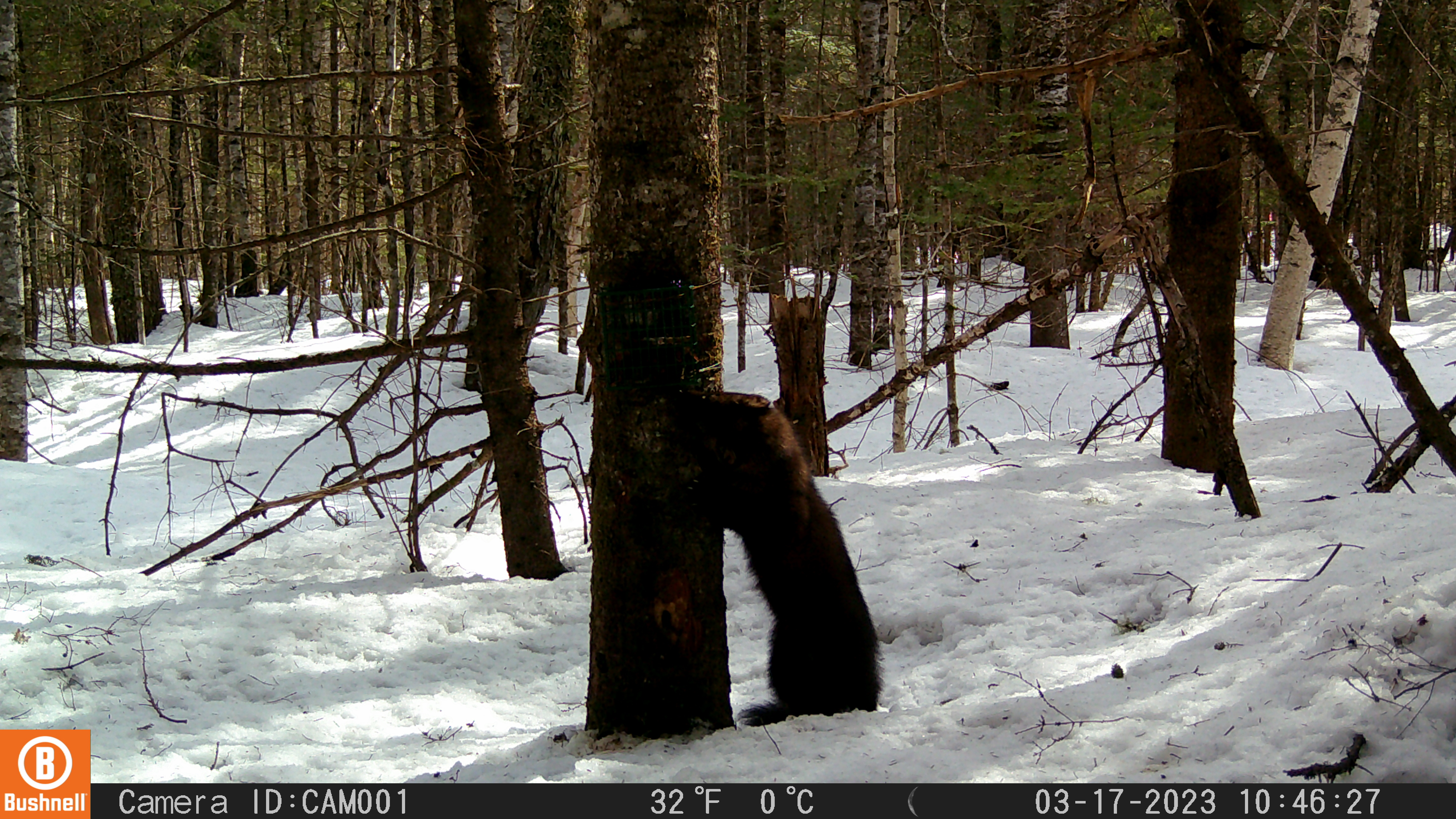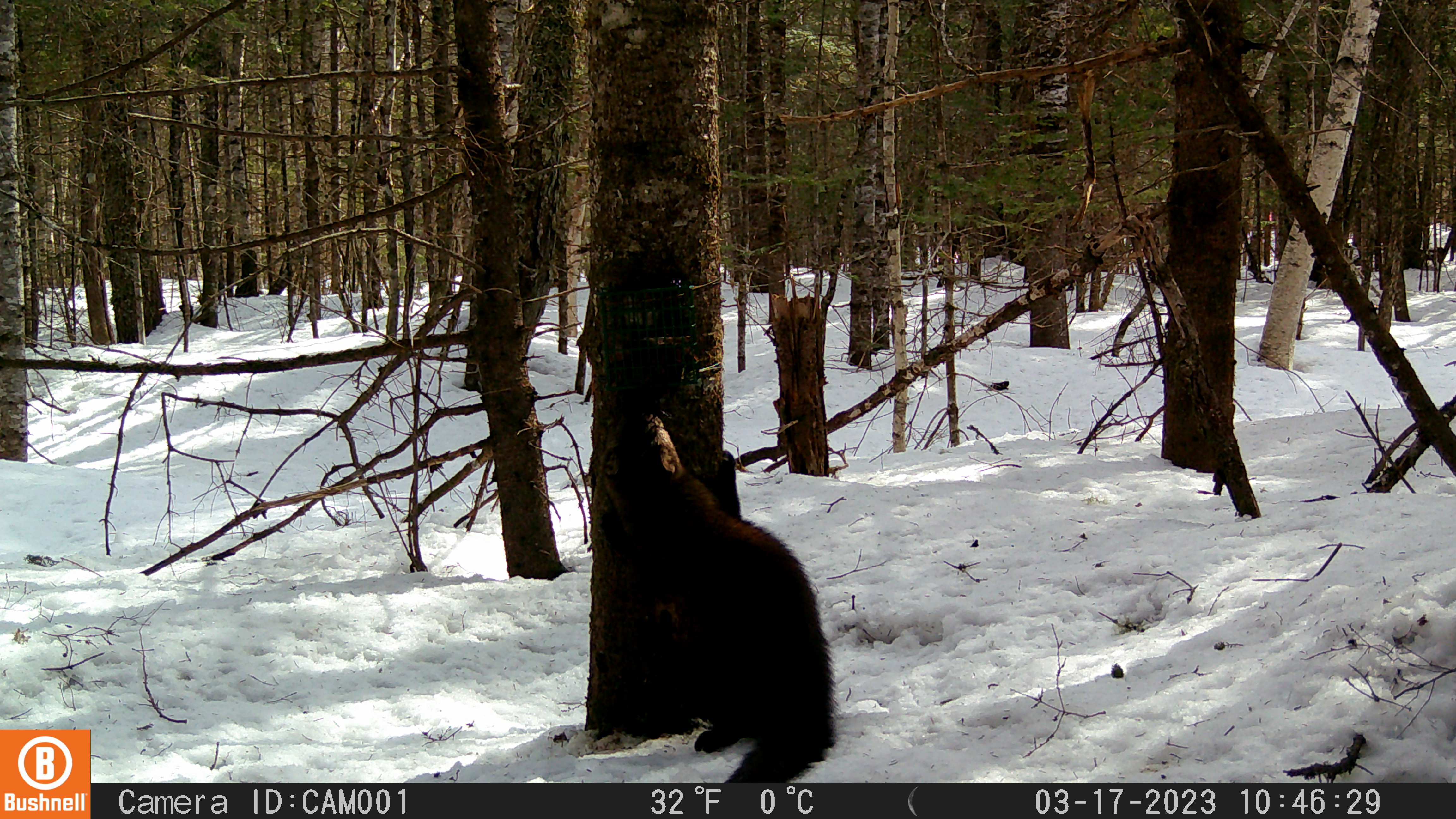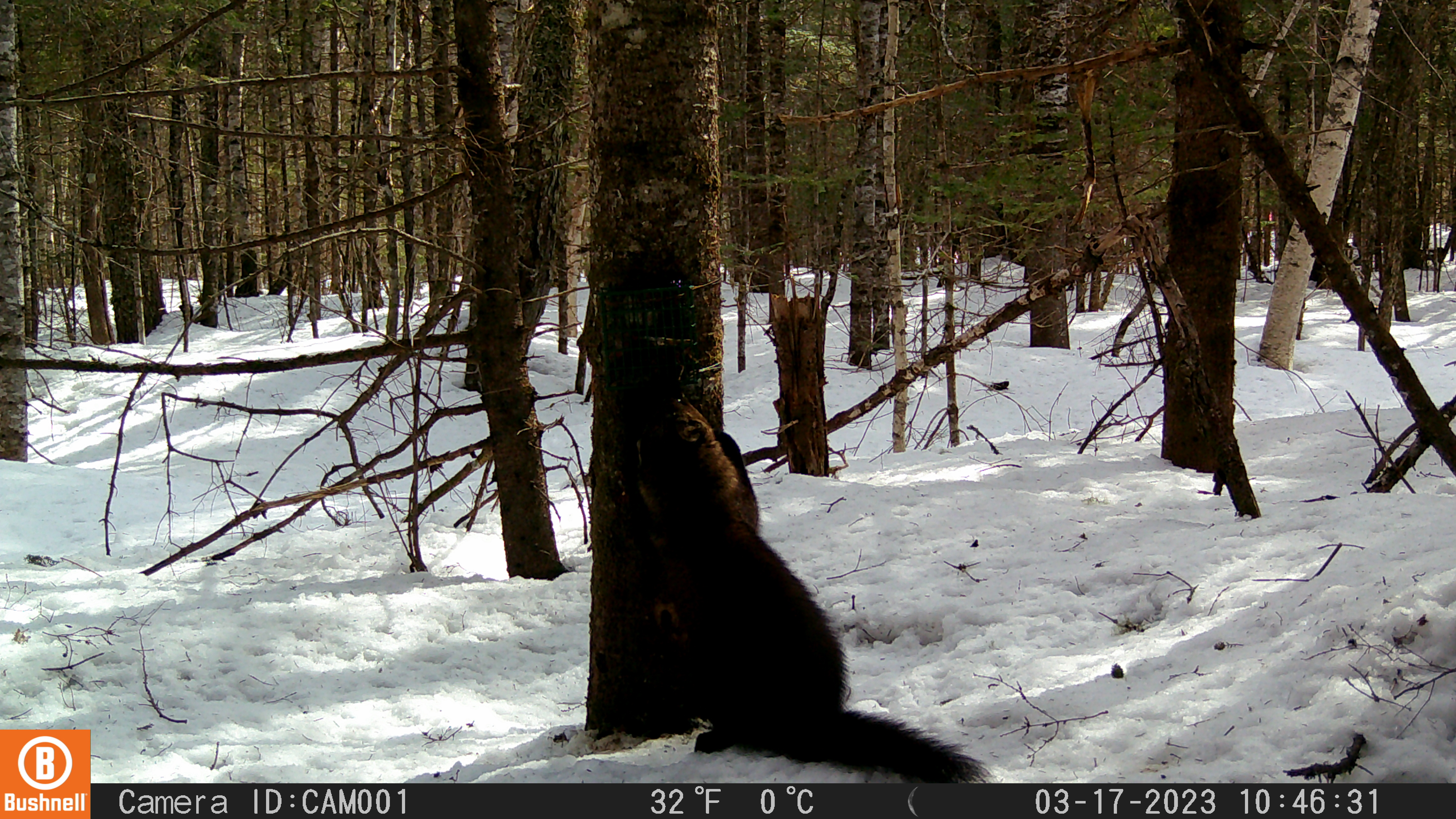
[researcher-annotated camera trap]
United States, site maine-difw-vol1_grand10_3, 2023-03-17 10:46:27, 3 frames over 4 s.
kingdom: Animalia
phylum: Chordata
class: Mammalia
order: Carnivora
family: Mustelidae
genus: Pekania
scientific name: Pekania pennanti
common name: fisher